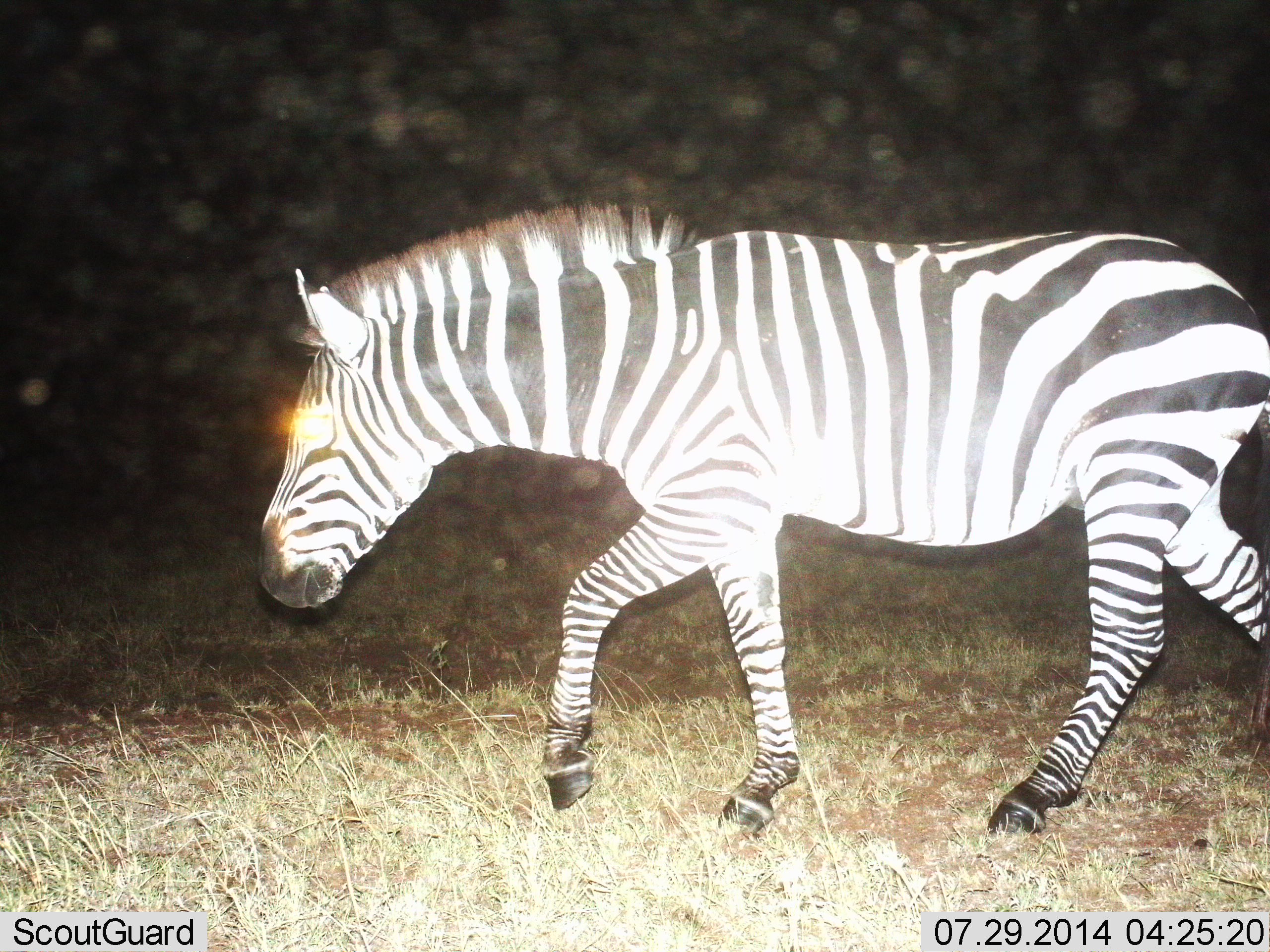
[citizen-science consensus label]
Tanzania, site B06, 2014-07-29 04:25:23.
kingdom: Animalia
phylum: Chordata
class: Mammalia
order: Perissodactyla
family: Equidae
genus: Equus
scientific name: Equus quagga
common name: plains zebra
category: zebra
Zebra (plains zebra) (Equus quagga), count 1. Behavior (volunteer vote fractions): standing 0%, resting 0%, moving 100%, interacting 0%. Young present (vote fraction): 0%. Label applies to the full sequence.